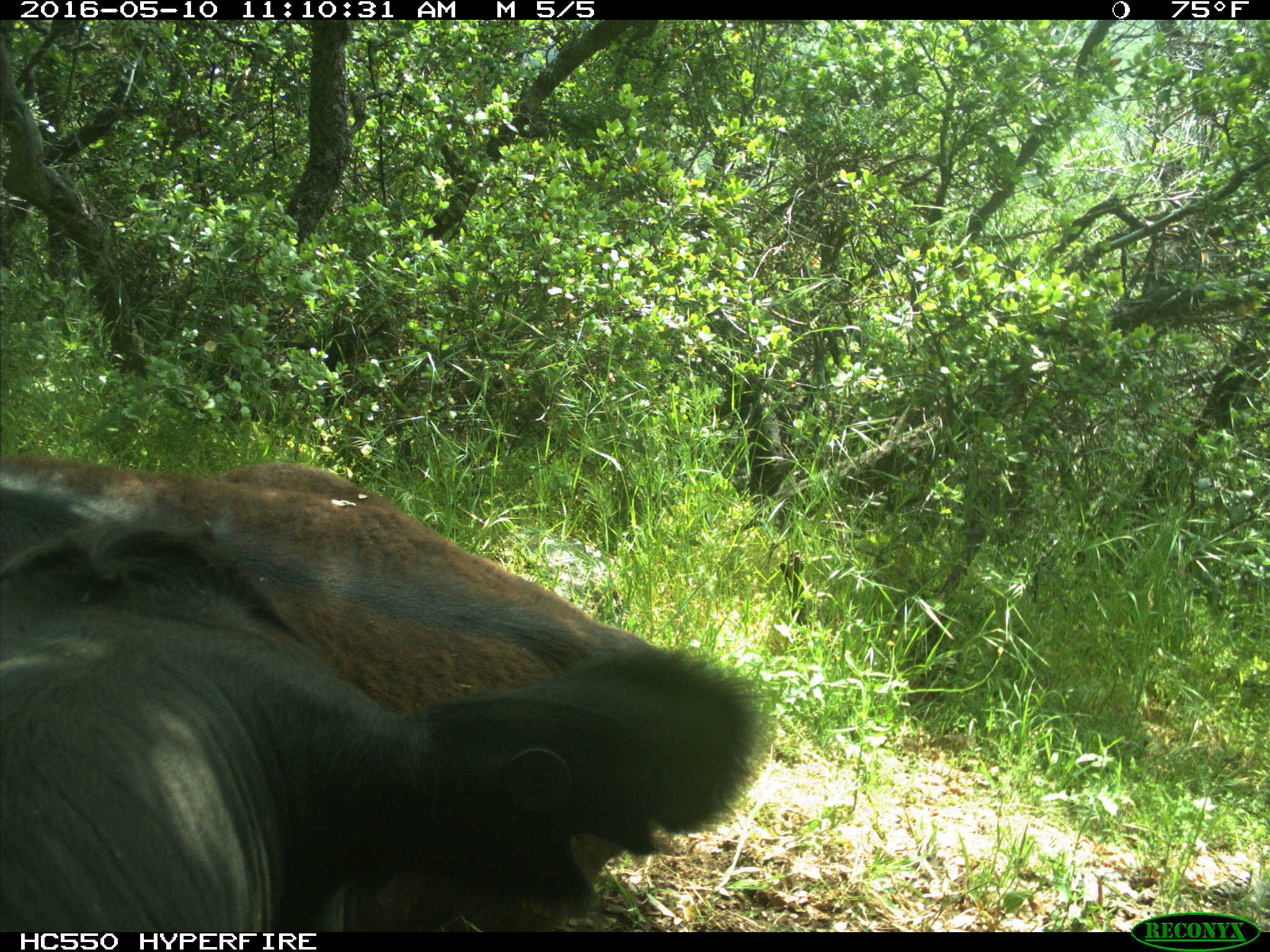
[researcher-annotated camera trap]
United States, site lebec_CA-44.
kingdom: Animalia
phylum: Chordata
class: Mammalia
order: Artiodactyla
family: Bovidae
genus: Bos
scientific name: Bos taurus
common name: domestic cow